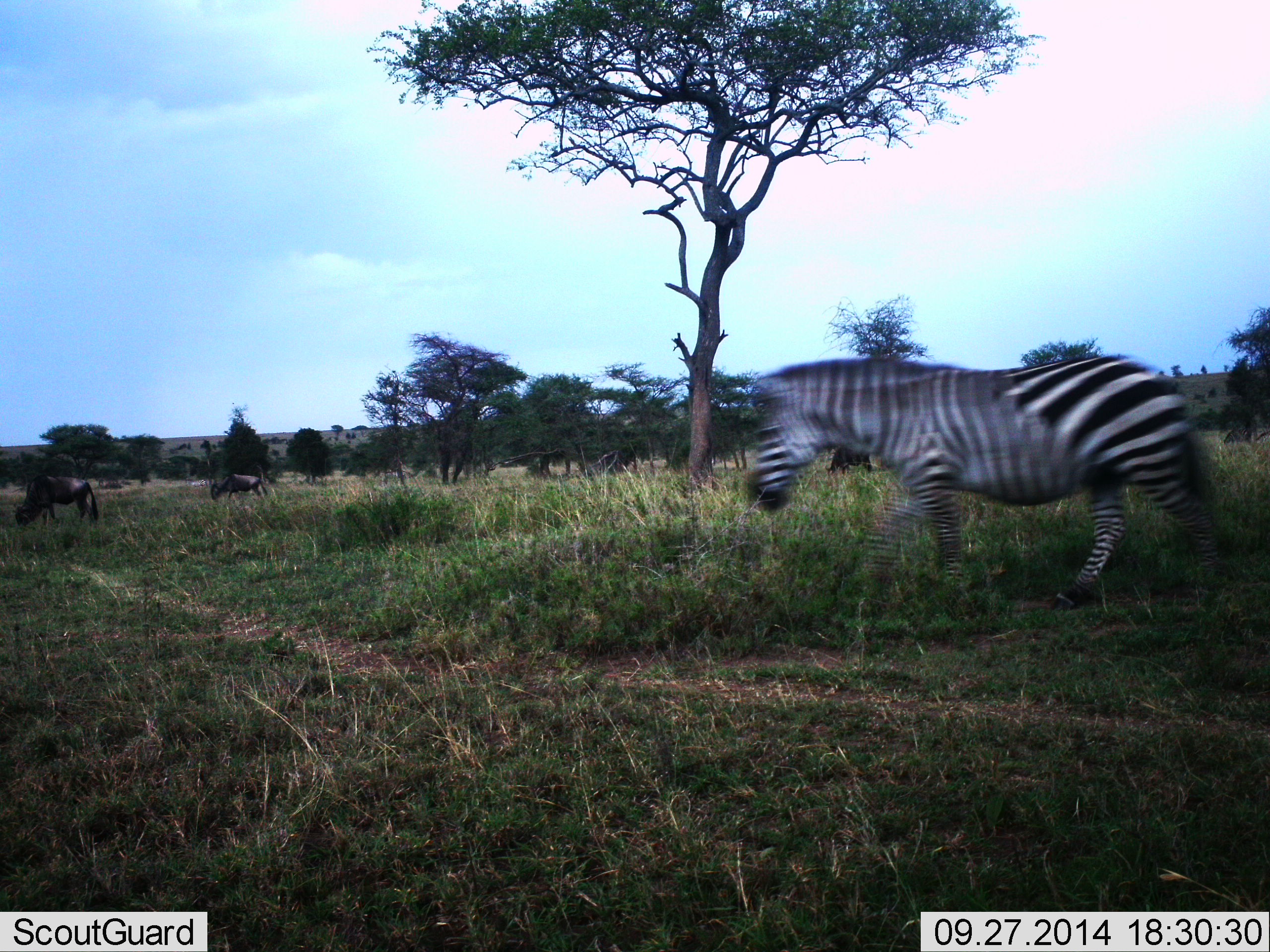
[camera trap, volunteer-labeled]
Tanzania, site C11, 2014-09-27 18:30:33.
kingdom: Animalia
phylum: Chordata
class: Mammalia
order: Artiodactyla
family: Bovidae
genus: Connochaetes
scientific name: Connochaetes taurinus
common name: blue wildebeest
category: wildebeest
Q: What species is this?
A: Wildebeest (blue wildebeest) (Connochaetes taurinus).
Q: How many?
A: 2.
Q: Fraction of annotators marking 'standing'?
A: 40%.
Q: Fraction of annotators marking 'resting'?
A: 0%.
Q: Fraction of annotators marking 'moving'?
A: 0%.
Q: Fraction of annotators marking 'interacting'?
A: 0%.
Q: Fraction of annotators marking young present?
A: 0%.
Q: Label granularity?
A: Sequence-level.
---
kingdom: Animalia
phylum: Chordata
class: Mammalia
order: Perissodactyla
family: Equidae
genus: Equus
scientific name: Equus quagga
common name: plains zebra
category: zebra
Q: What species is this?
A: Zebra (plains zebra) (Equus quagga).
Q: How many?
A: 1.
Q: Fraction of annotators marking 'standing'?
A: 0%.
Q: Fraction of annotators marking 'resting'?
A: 0%.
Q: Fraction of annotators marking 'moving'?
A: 100%.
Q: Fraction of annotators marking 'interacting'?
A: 0%.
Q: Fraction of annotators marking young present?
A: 0%.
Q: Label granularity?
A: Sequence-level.